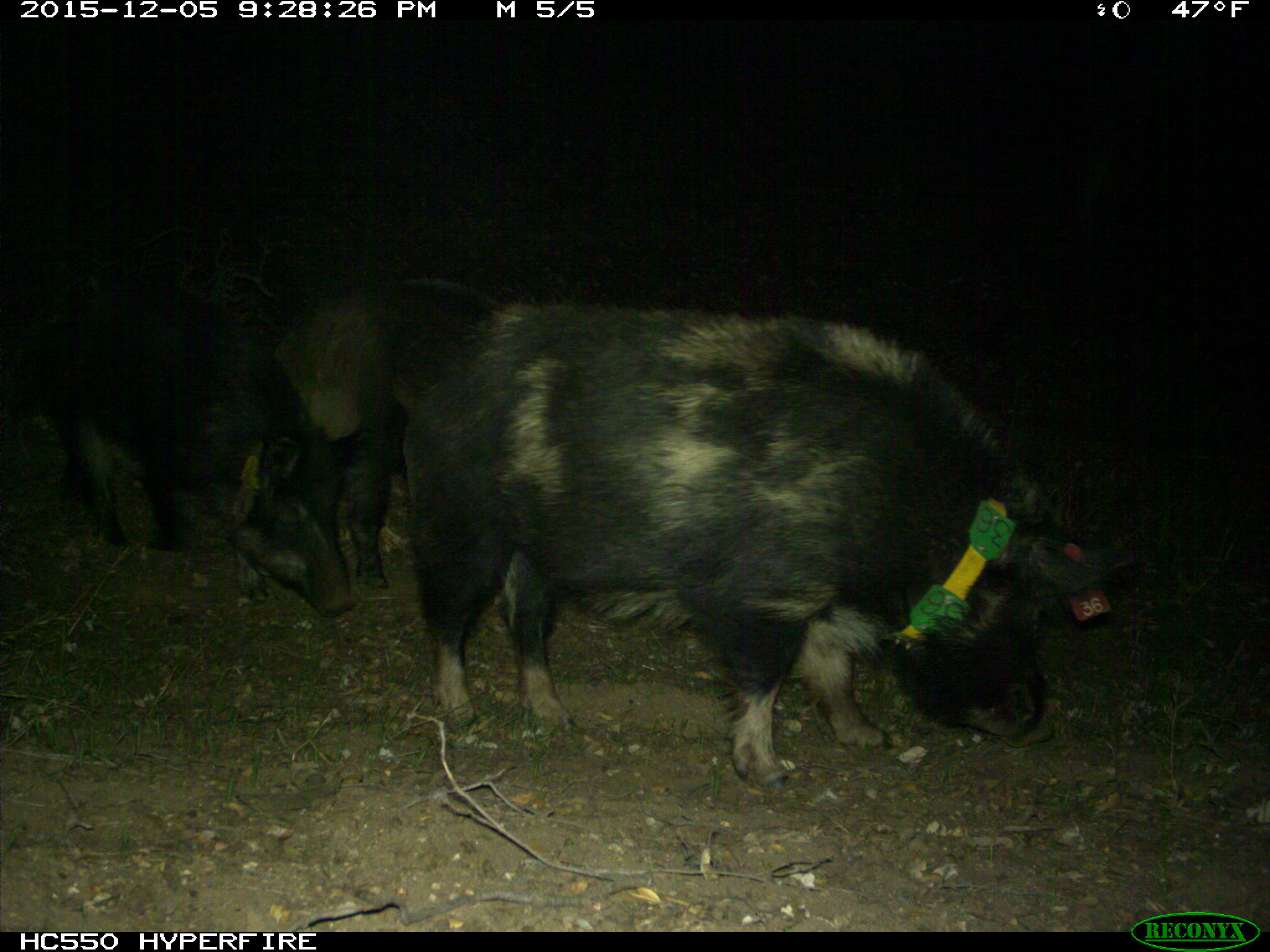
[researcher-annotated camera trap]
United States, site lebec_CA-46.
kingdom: Animalia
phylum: Chordata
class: Mammalia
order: Artiodactyla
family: Suidae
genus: Sus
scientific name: Sus scrofa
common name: wild boar